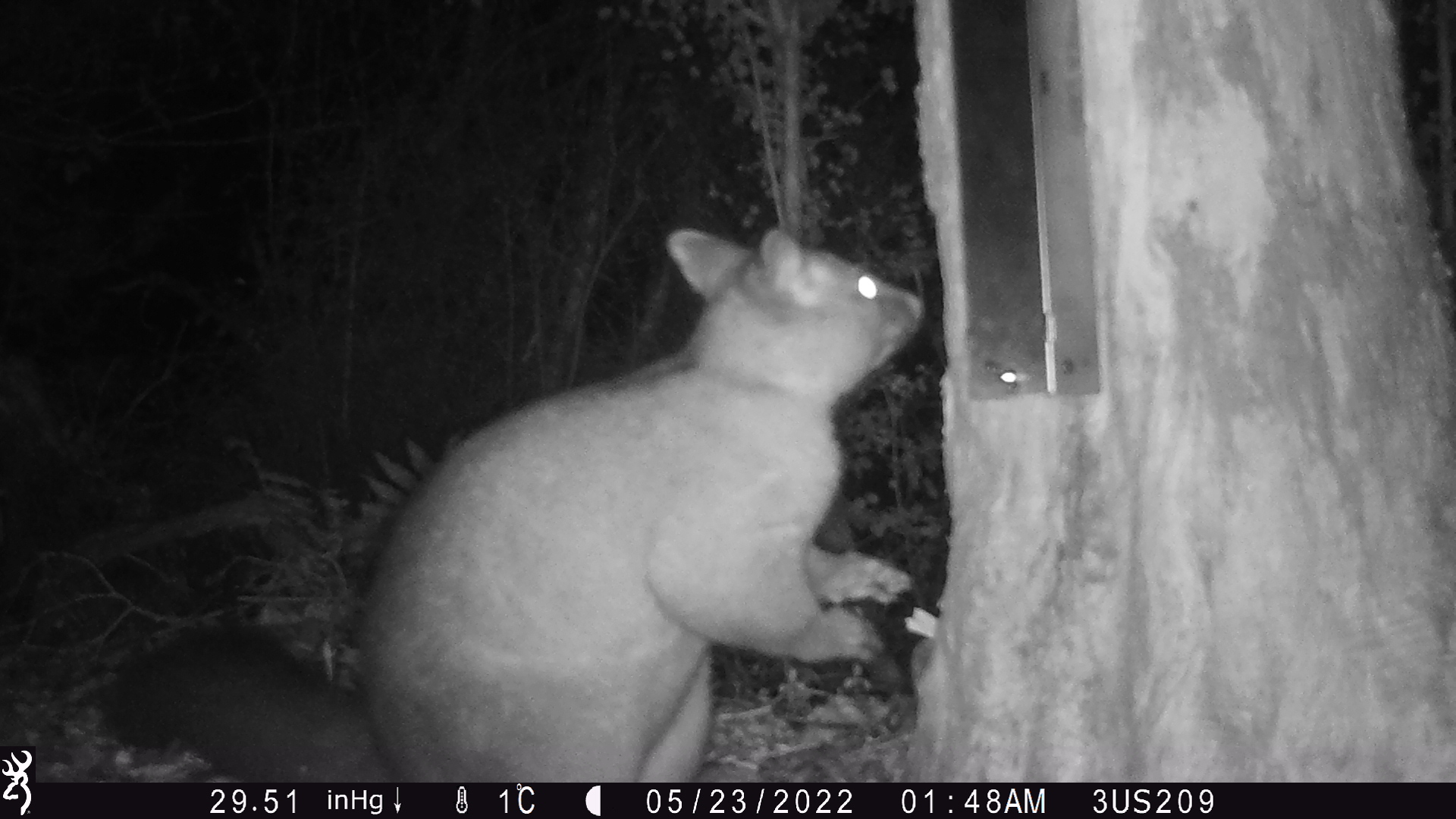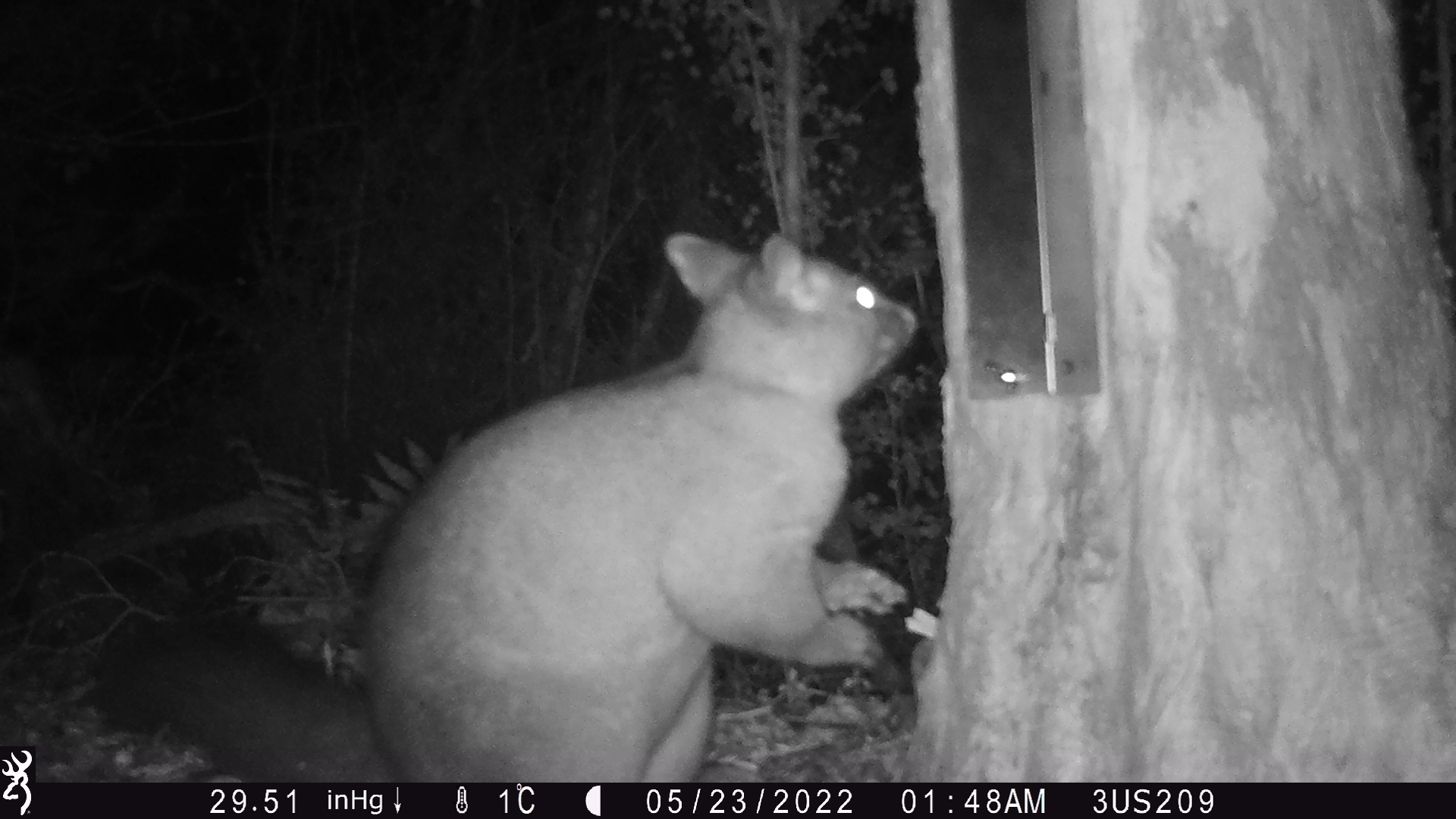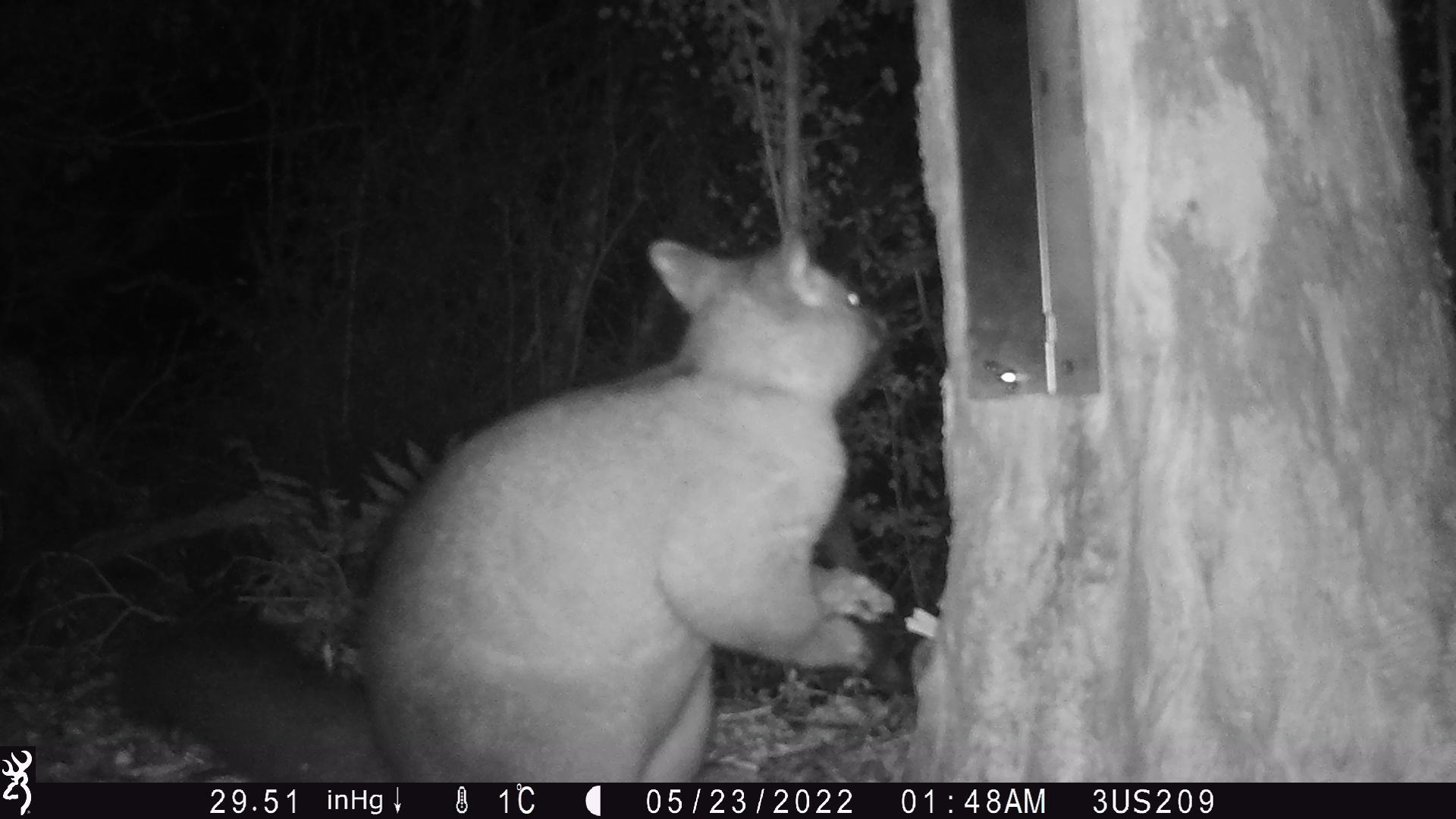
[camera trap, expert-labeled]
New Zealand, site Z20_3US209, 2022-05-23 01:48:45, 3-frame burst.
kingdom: Animalia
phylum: Chordata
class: Mammalia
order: Diprotodontia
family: Phalangeridae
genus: Trichosurus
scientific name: Trichosurus vulpecula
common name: common brushtail possum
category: possum